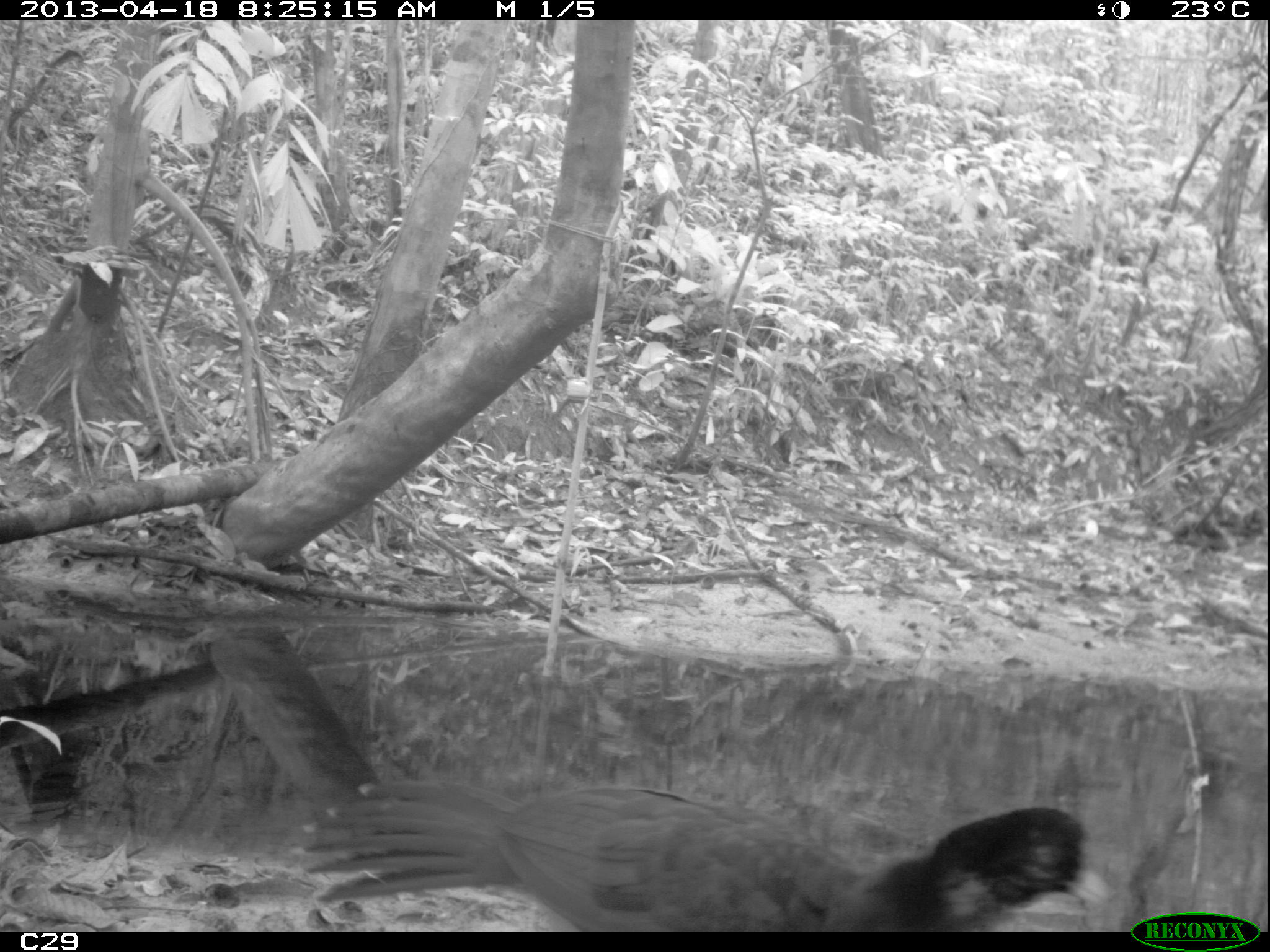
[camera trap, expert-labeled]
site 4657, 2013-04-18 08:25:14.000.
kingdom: Animalia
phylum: Chordata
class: Aves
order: Galliformes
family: Cracidae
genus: Mitu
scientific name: Mitu tomentosum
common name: crestless curassow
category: mitu tomentosa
Mitu tomentosa (crestless curassow) (Mitu tomentosum), count 1.